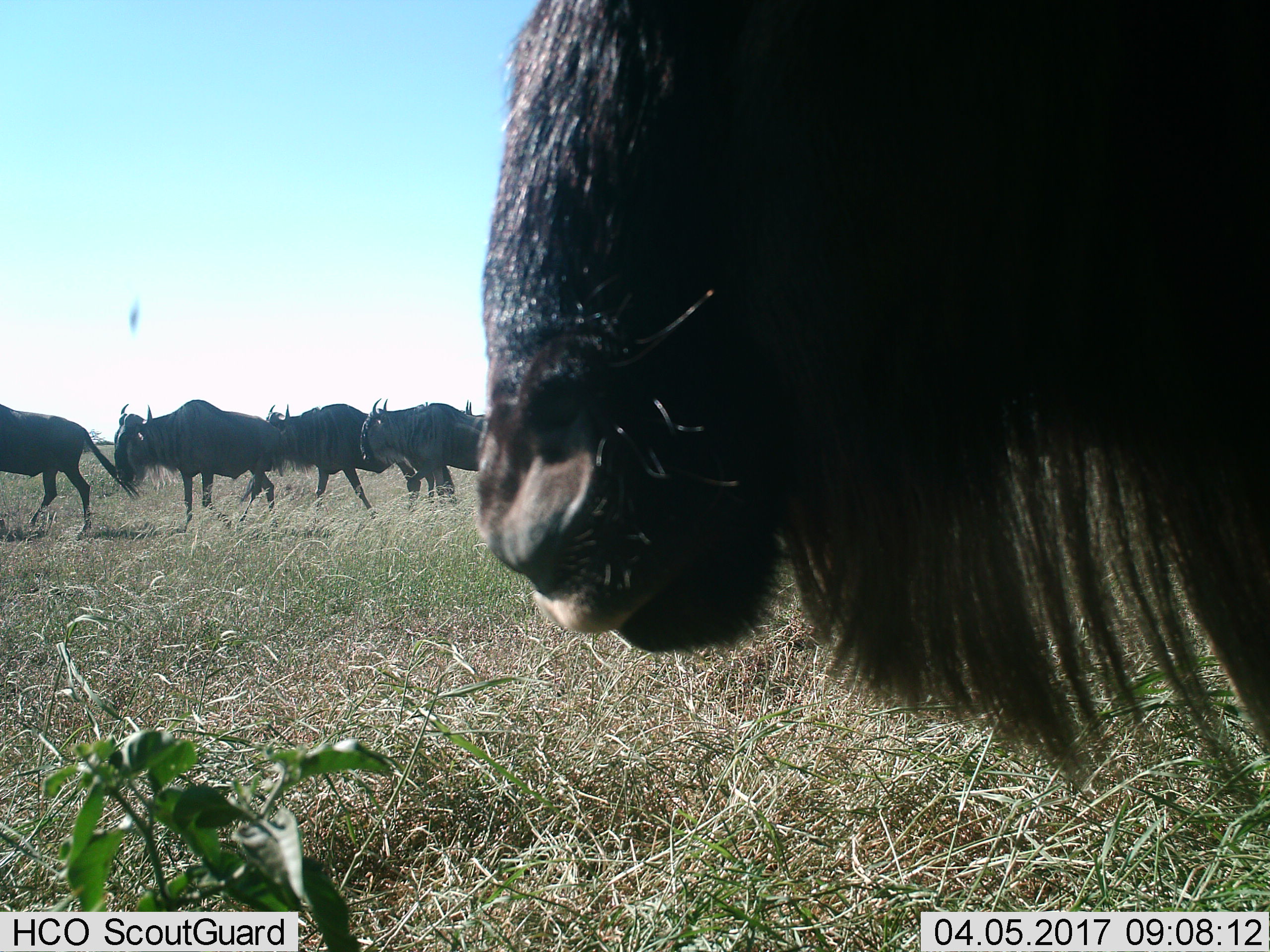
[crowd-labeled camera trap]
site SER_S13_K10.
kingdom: Animalia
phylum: Chordata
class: Mammalia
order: Artiodactyla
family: Bovidae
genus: Connochaetes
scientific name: Connochaetes taurinus taurinus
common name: blue wildebeest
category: wildebeestblue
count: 6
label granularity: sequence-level